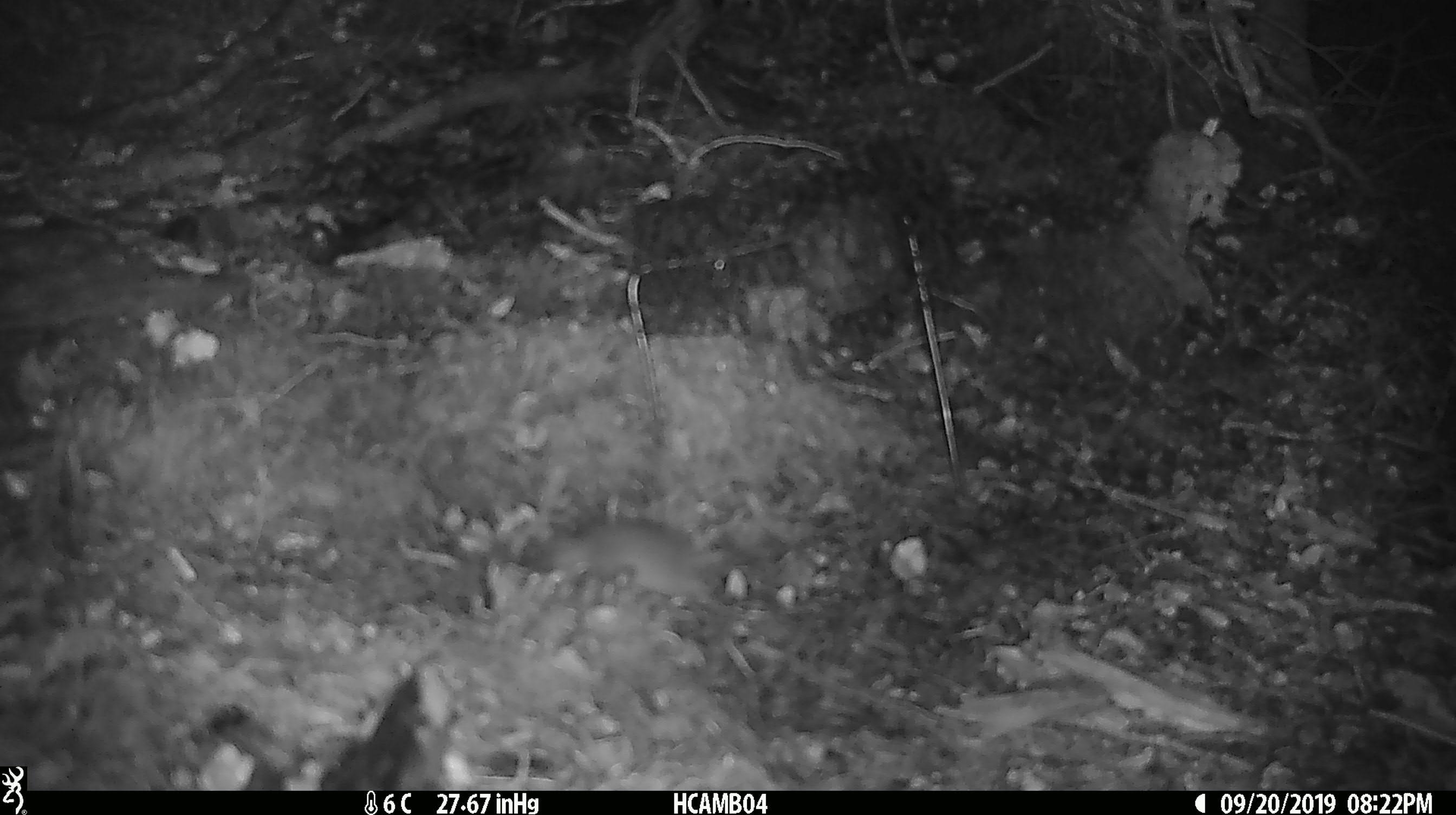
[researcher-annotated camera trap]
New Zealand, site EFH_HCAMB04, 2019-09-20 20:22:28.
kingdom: Animalia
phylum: Chordata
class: Mammalia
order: Rodentia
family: Muridae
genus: Mus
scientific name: Mus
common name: mouse